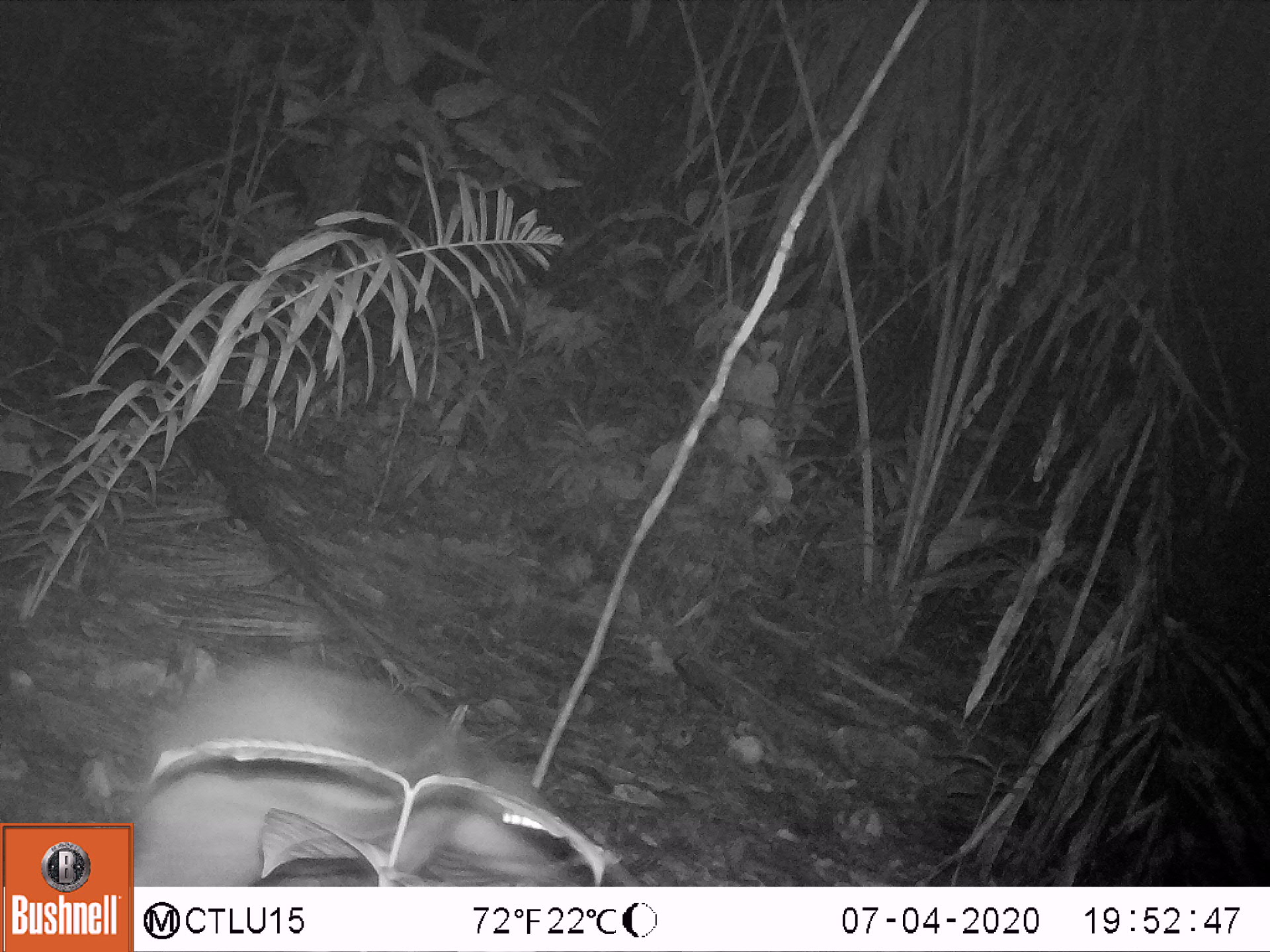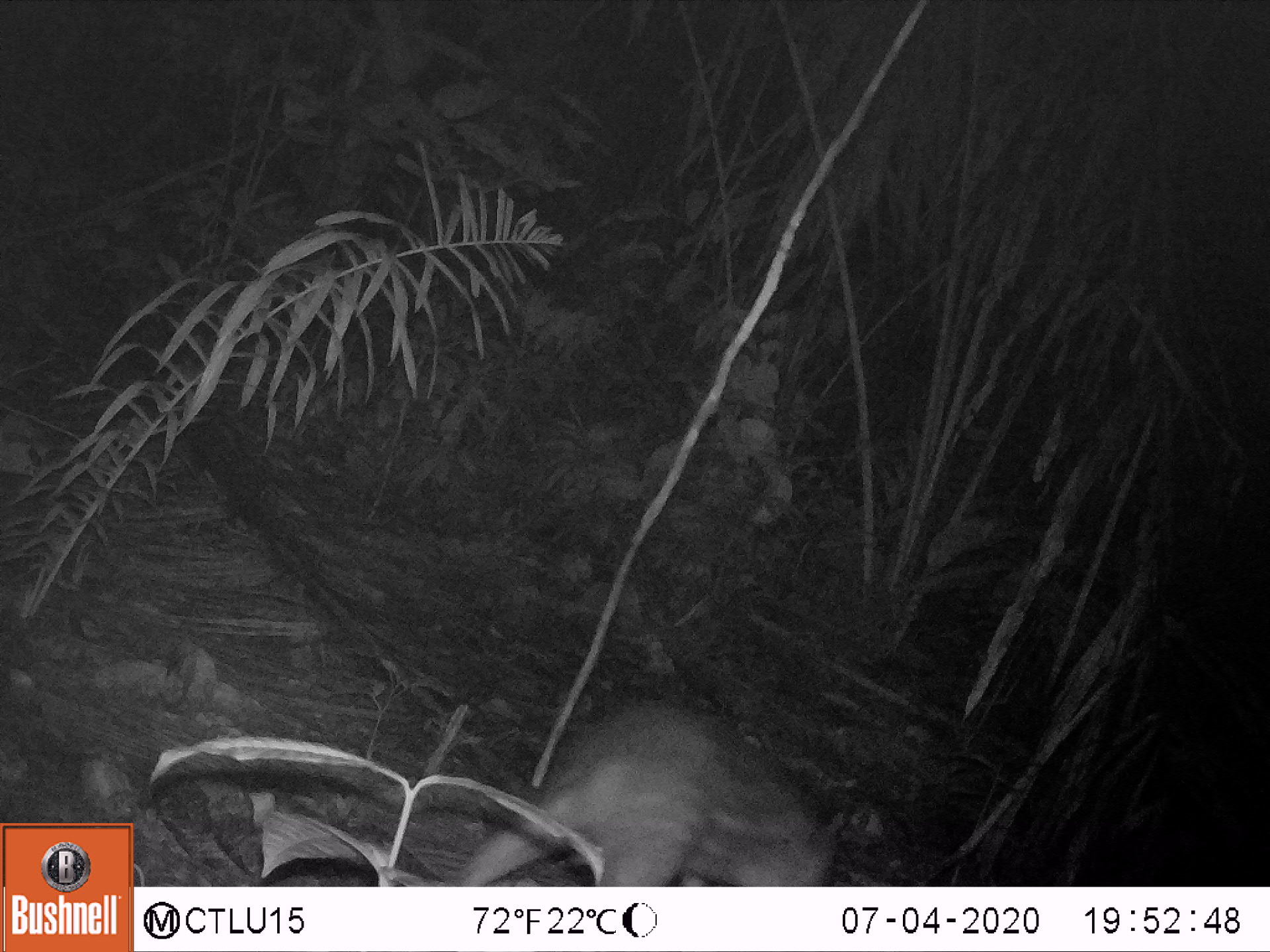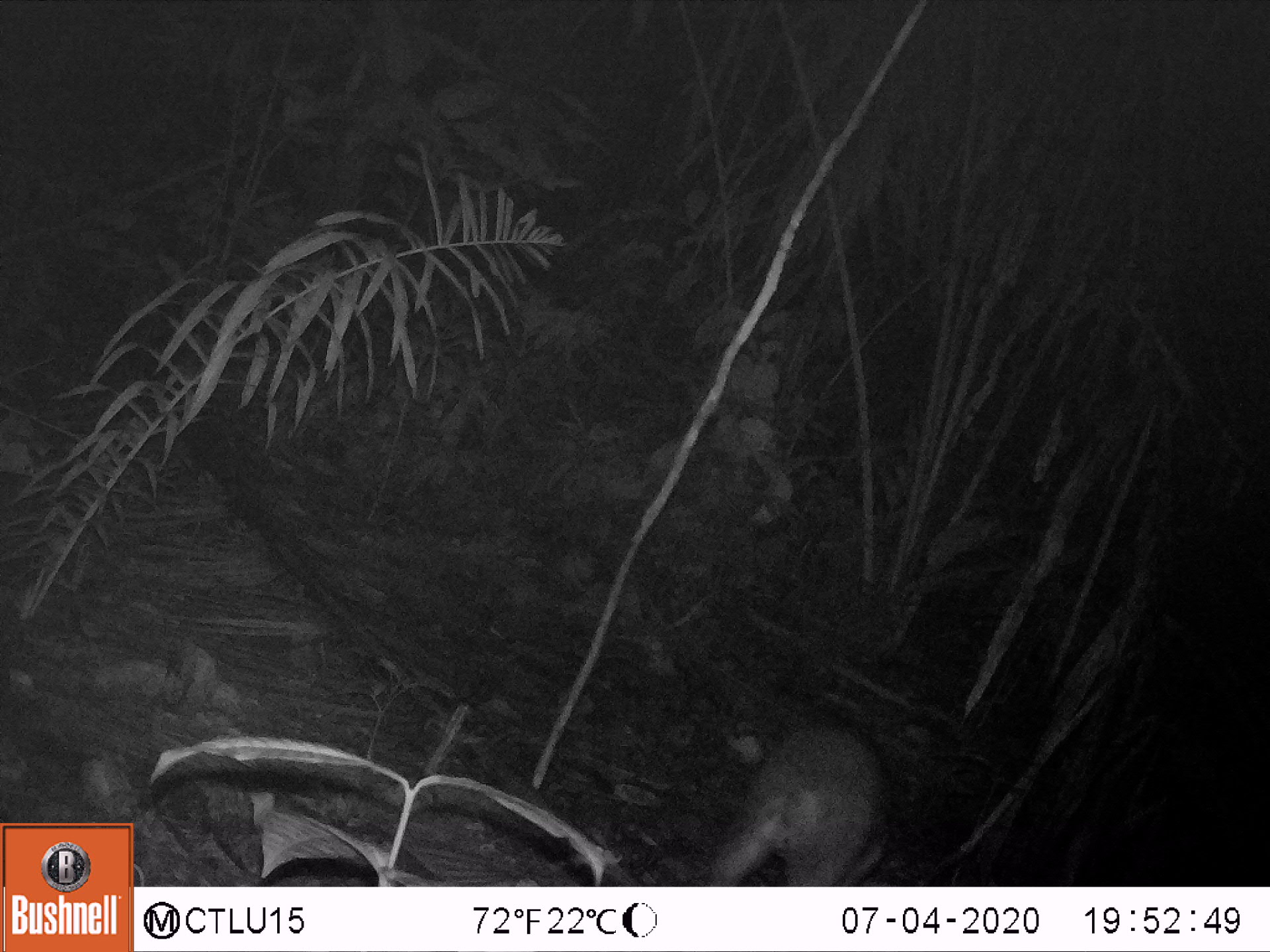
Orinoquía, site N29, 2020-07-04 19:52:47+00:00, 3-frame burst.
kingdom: Animalia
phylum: Chordata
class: Mammalia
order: Rodentia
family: Cuniculidae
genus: Cuniculus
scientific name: Cuniculus paca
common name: spotted paca